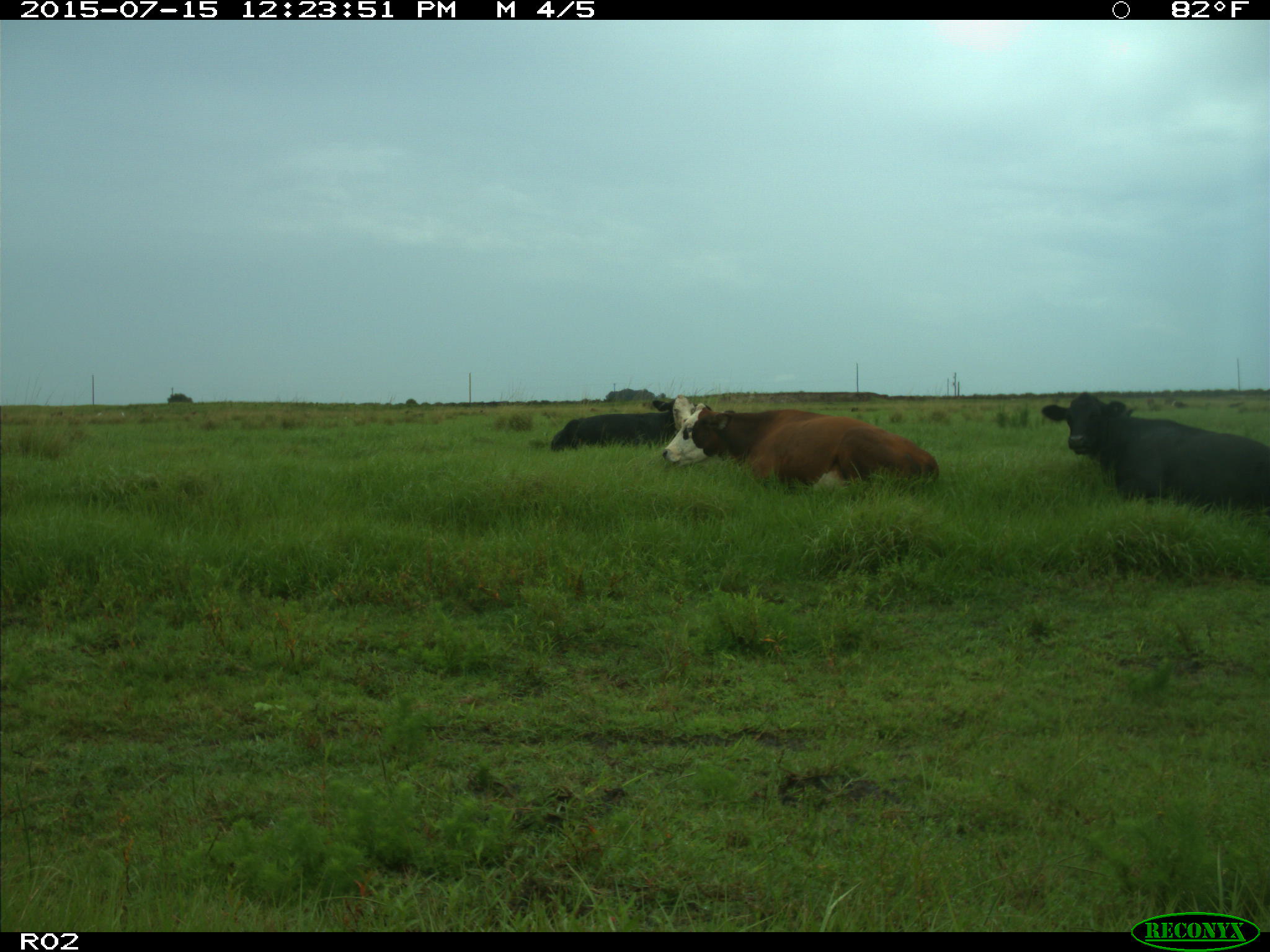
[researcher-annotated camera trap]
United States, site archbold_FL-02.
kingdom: Animalia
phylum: Chordata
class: Mammalia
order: Artiodactyla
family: Bovidae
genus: Bos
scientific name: Bos taurus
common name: domestic cow